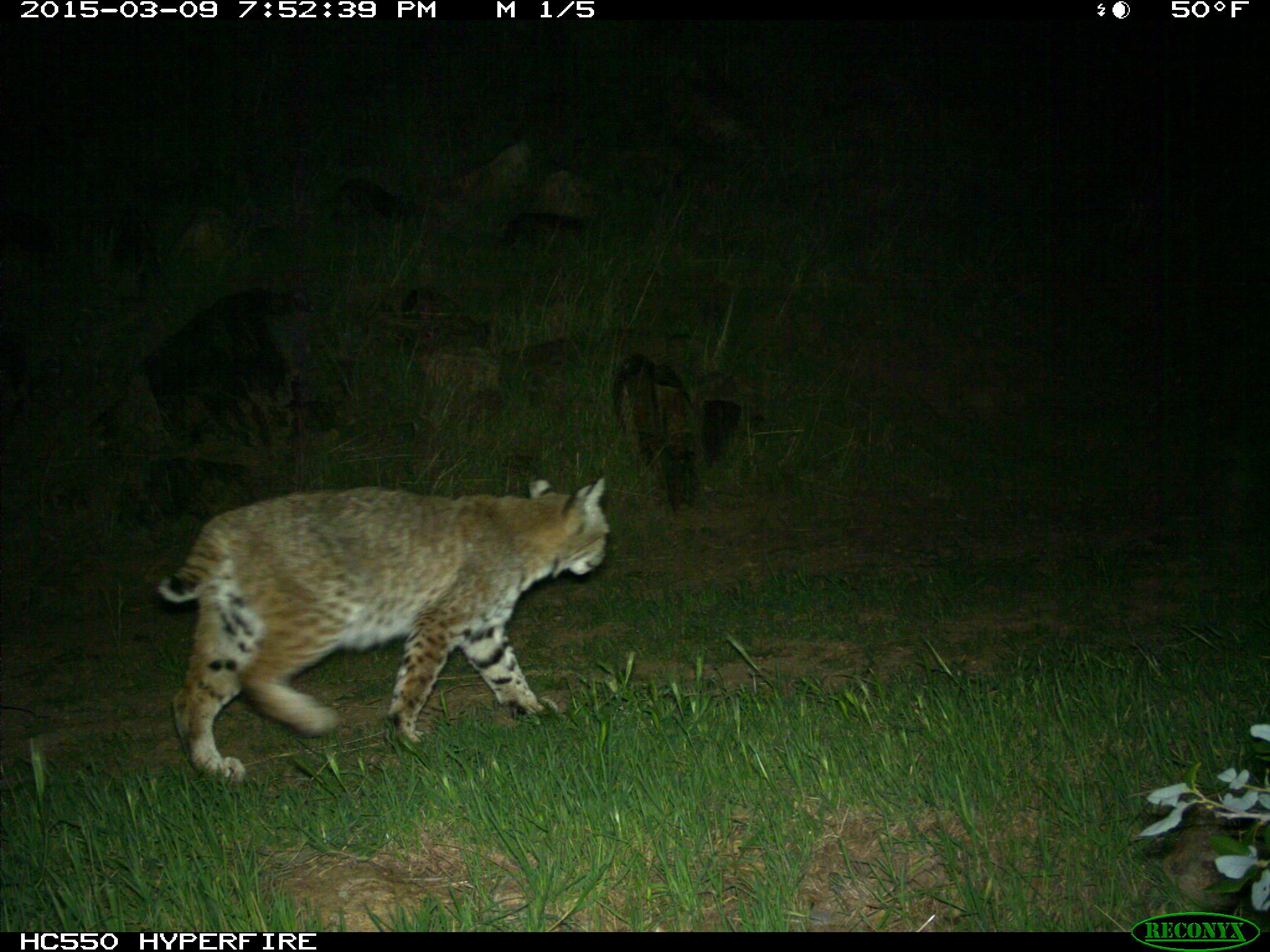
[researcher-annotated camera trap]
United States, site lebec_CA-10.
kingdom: Animalia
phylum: Chordata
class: Mammalia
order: Carnivora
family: Felidae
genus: Lynx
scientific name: Lynx rufus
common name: bobcat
Lynx rufus (bobcat).